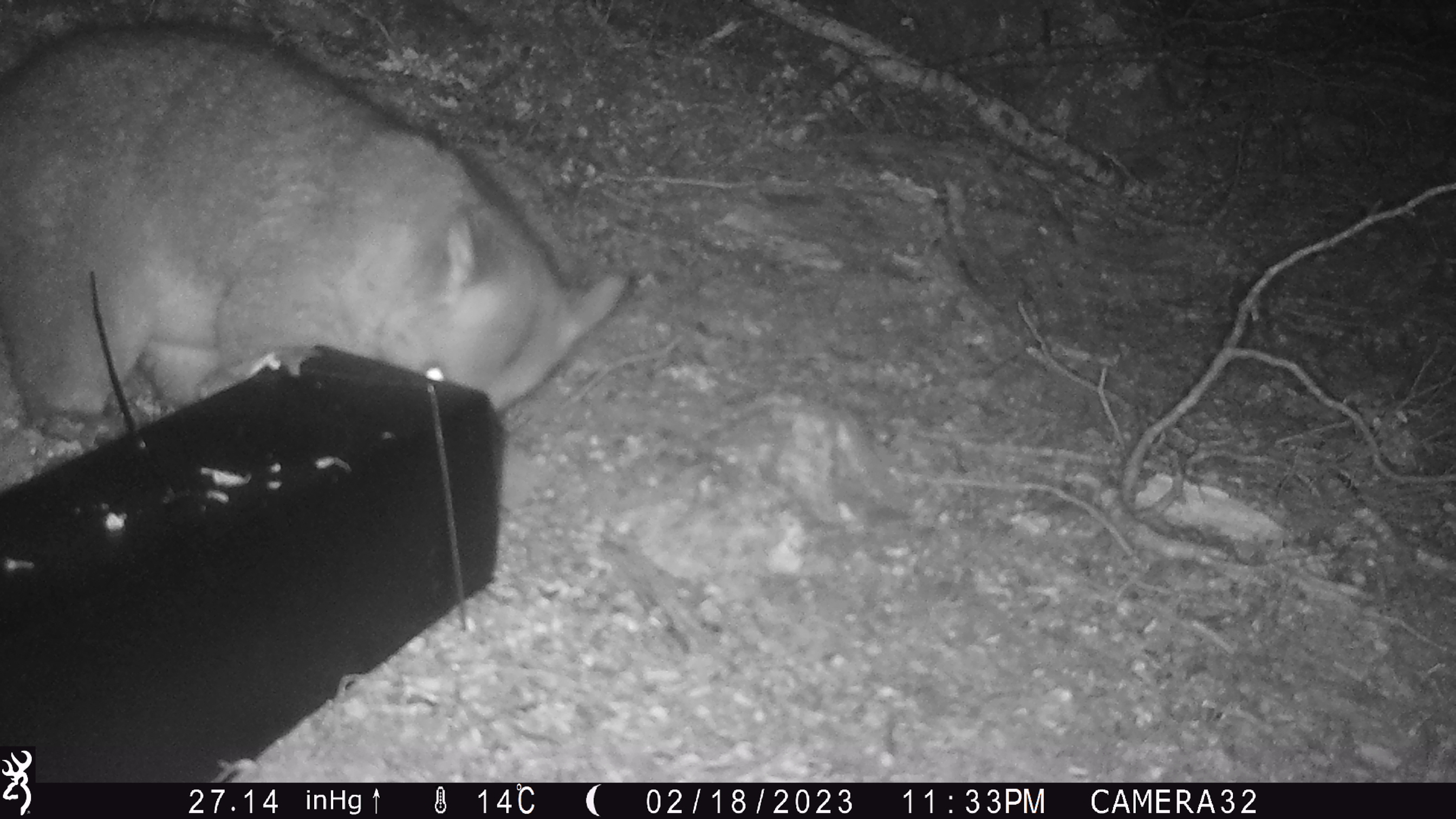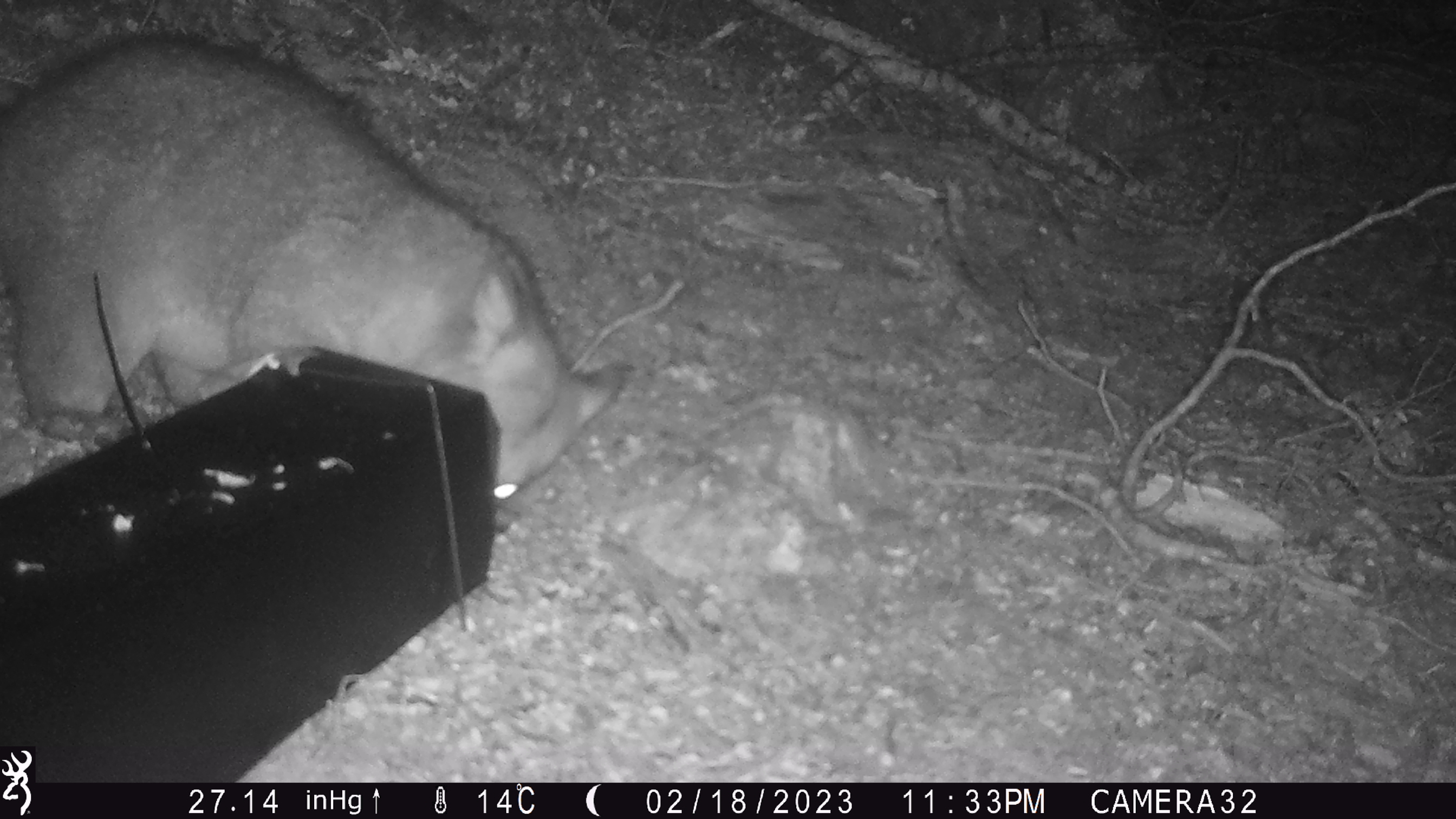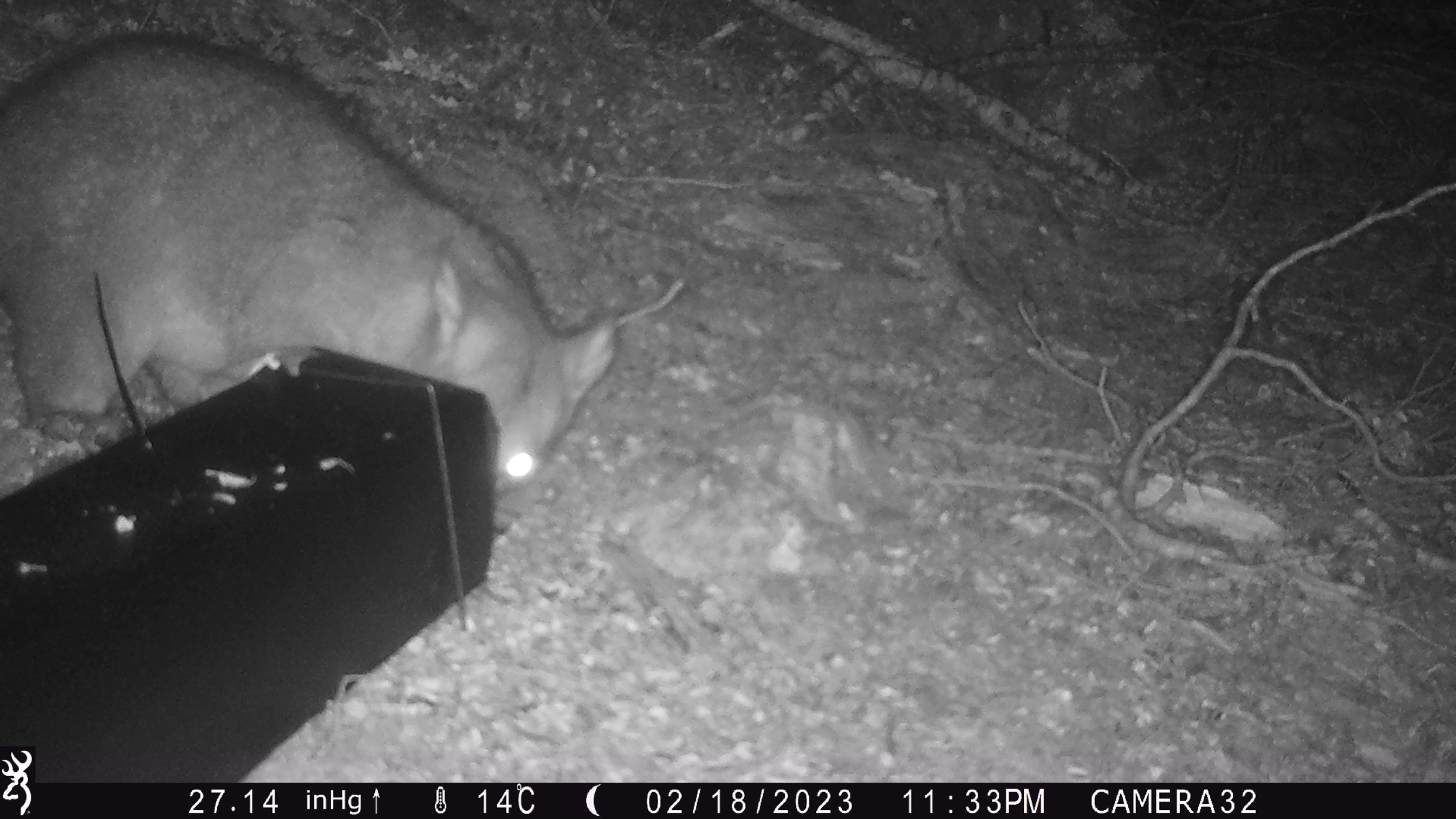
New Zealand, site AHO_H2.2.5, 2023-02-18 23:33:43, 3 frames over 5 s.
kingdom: Animalia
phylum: Chordata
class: Mammalia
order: Carnivora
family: Mustelidae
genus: Mustela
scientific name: Mustela erminea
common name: stoat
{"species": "stoat (Mustela erminea)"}